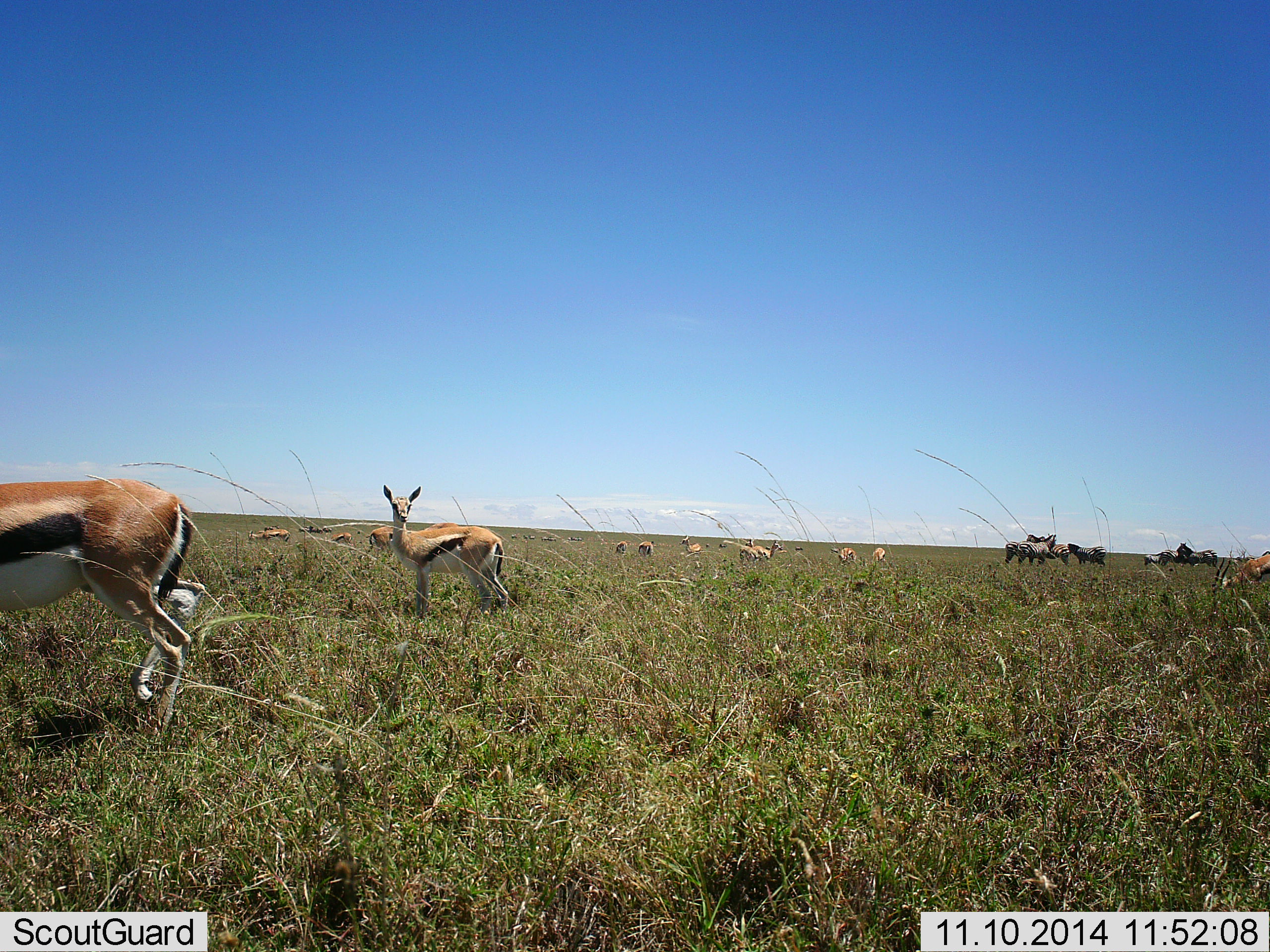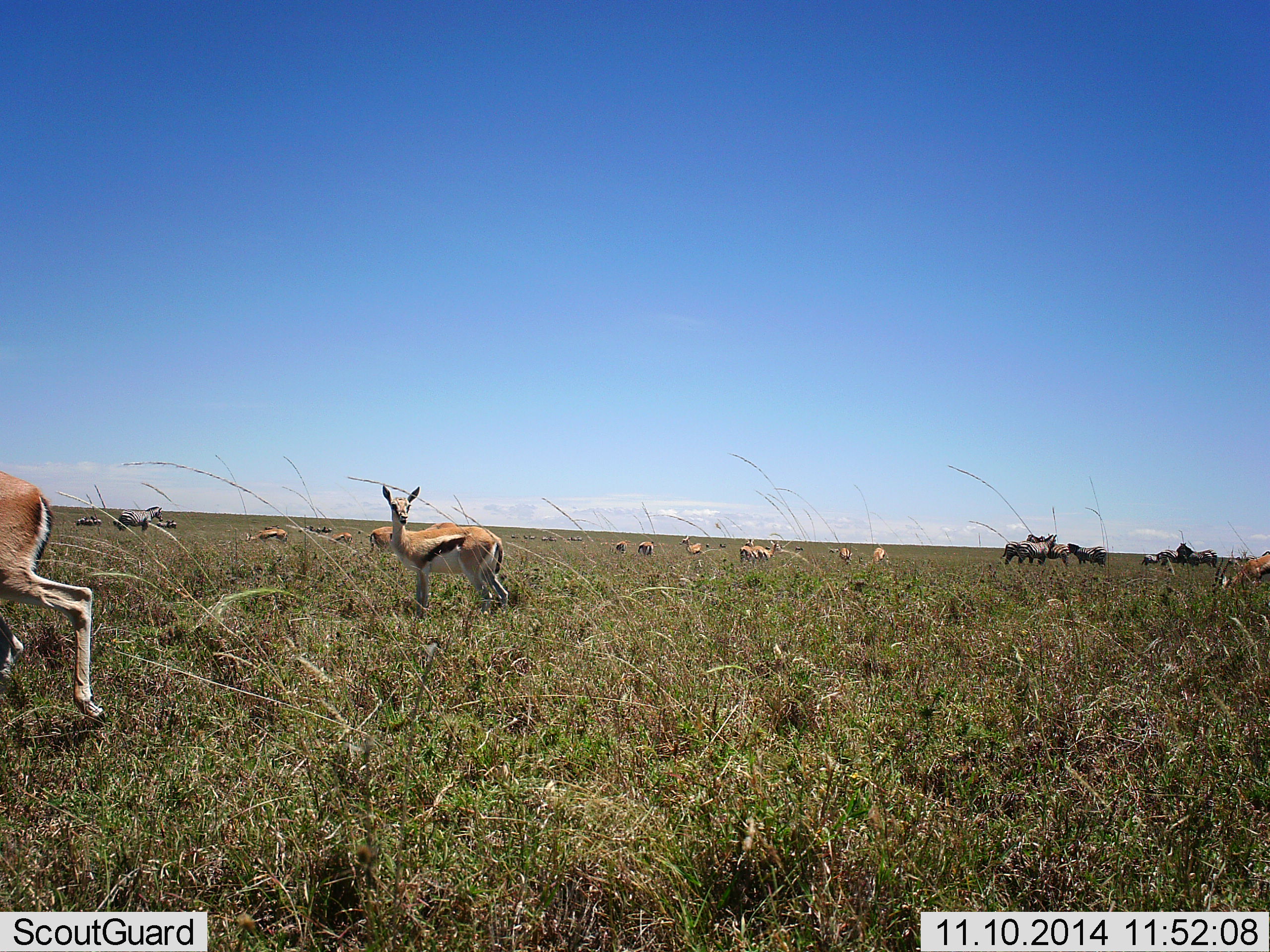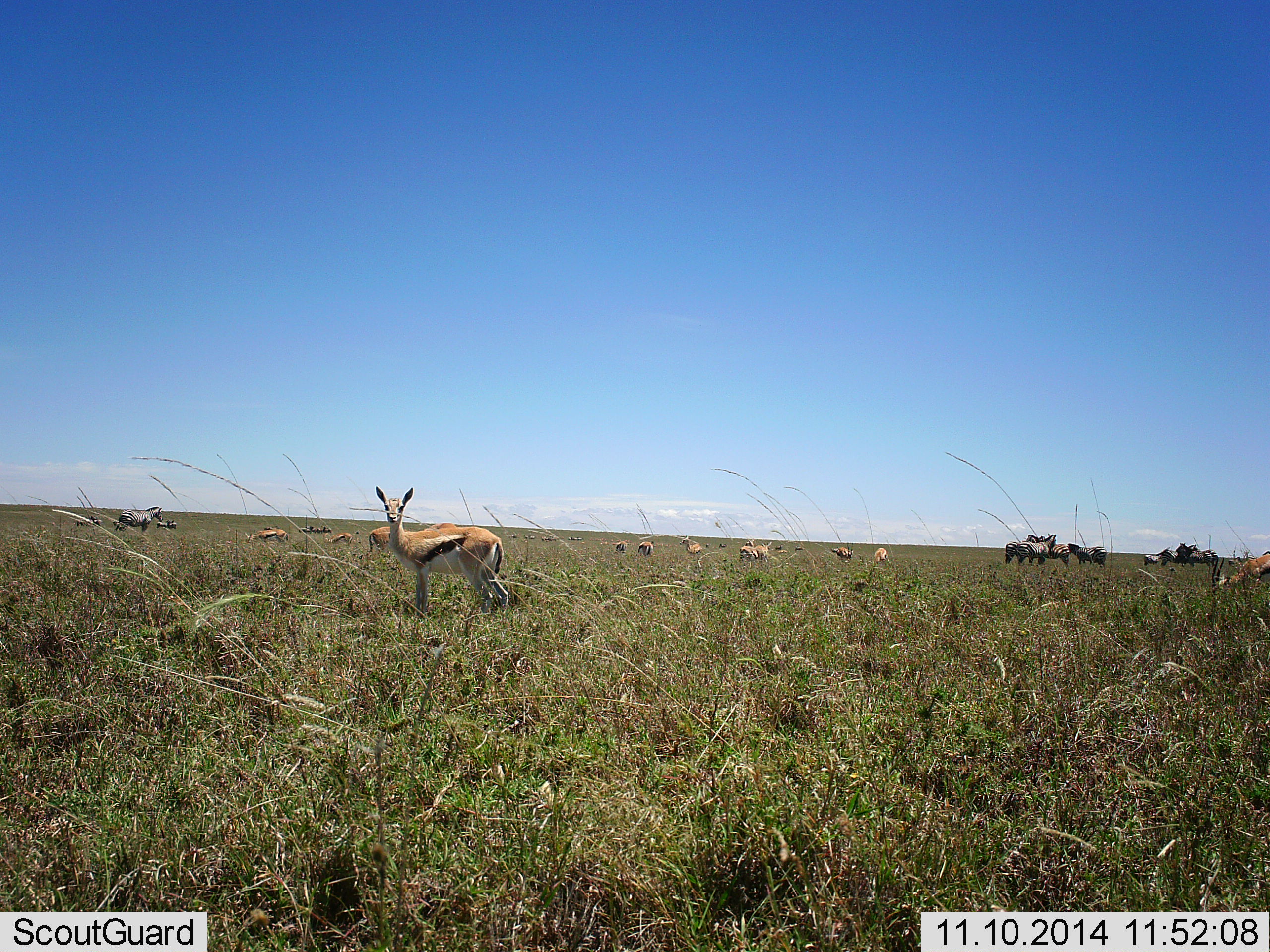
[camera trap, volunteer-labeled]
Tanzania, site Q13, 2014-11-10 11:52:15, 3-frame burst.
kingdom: Animalia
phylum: Chordata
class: Mammalia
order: Artiodactyla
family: Bovidae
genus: Eudorcas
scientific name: Eudorcas thomsonii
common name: thomson's gazelle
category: gazellethomsons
Gazellethomsons (thomson's gazelle) (Eudorcas thomsonii), count 11-50. Behavior (volunteer vote fractions): standing 80%, resting 0%, moving 80%, interacting 0%. Young present (vote fraction): 0%. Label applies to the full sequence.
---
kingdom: Animalia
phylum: Chordata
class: Mammalia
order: Perissodactyla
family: Equidae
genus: Equus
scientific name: Equus quagga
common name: plains zebra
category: zebra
Zebra (plains zebra) (Equus quagga), count 11-50. Behavior (volunteer vote fractions): standing 91%, resting 0%, moving 0%, interacting 9%. Young present (vote fraction): 0%. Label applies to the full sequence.